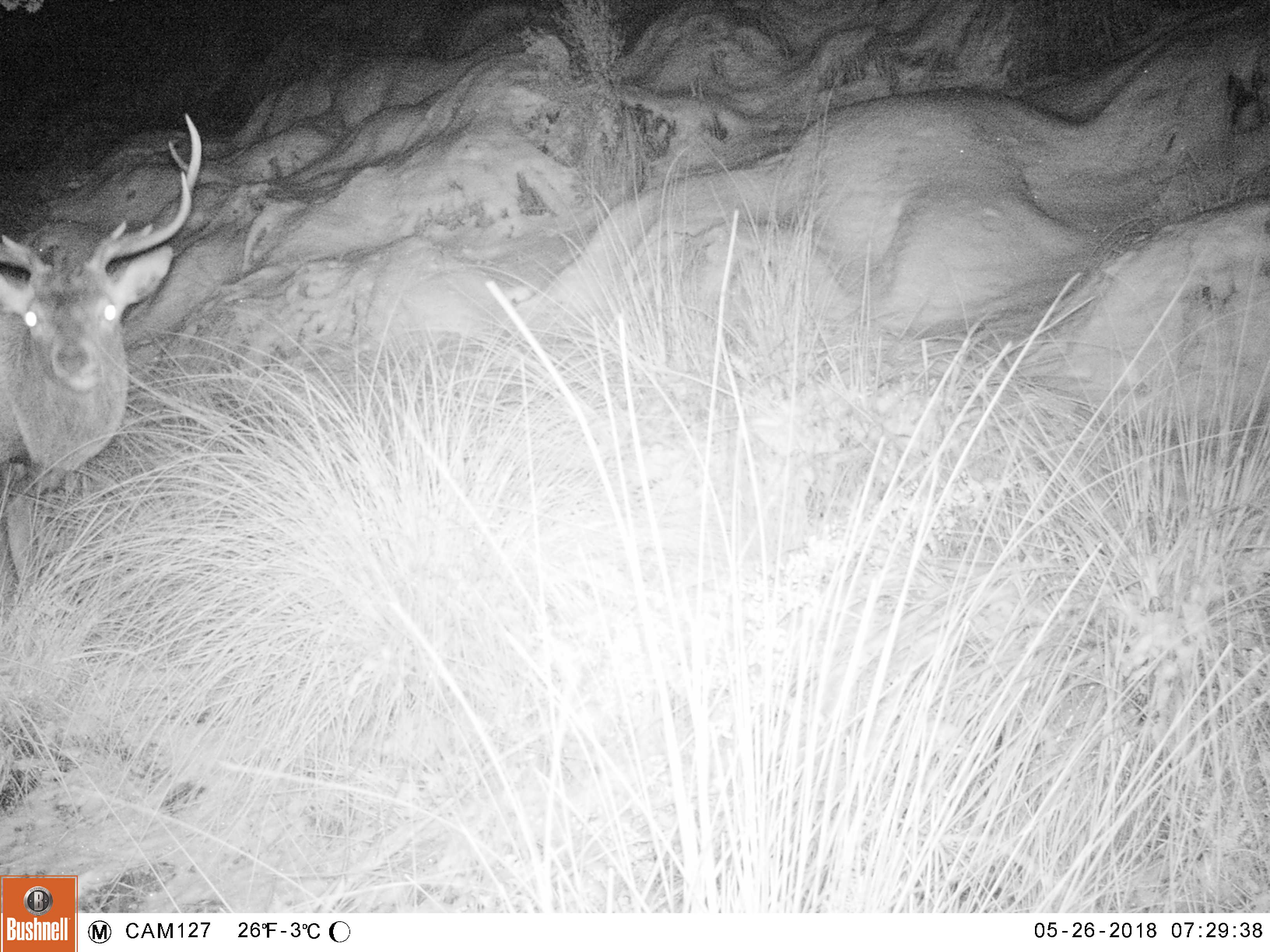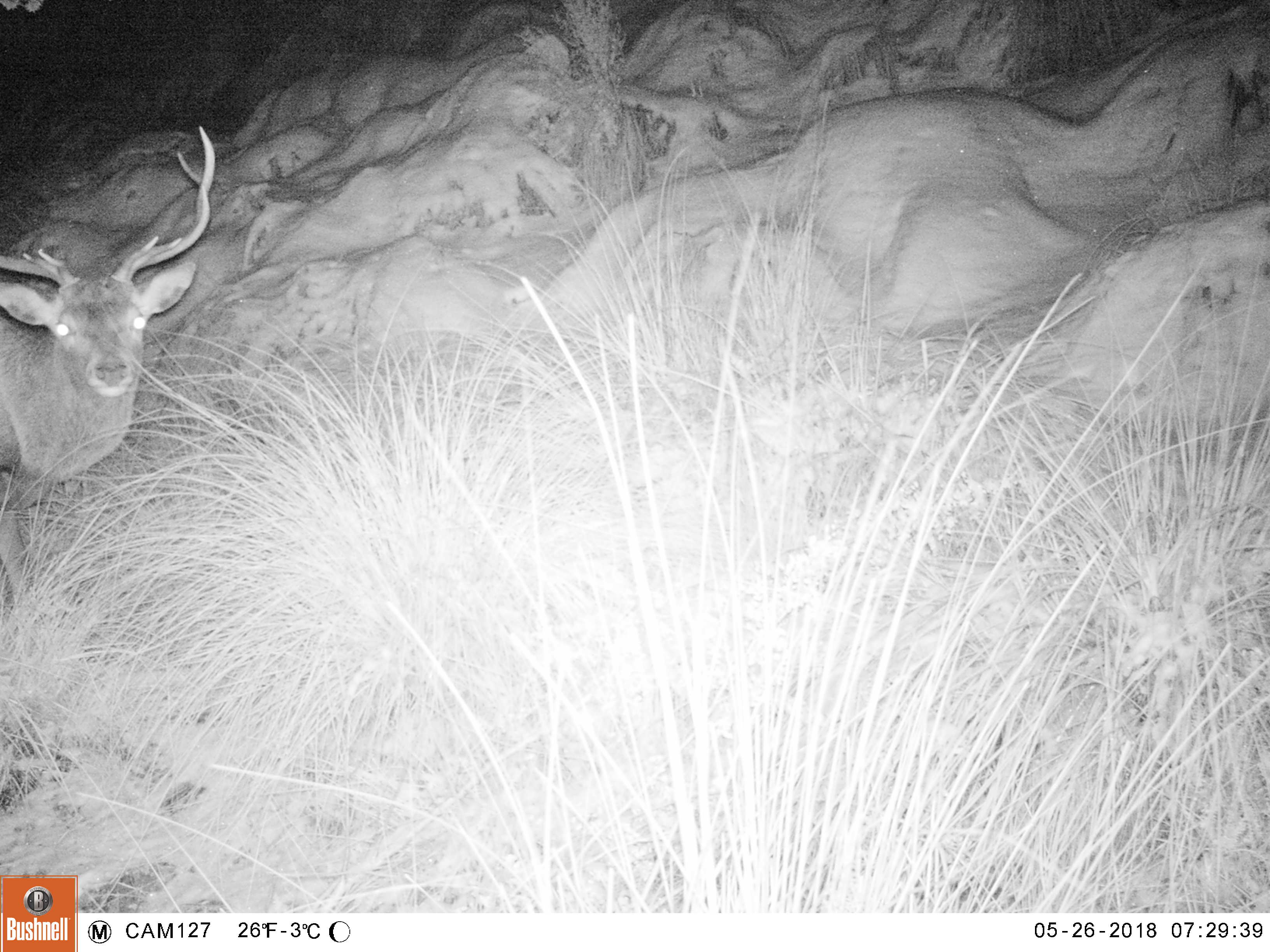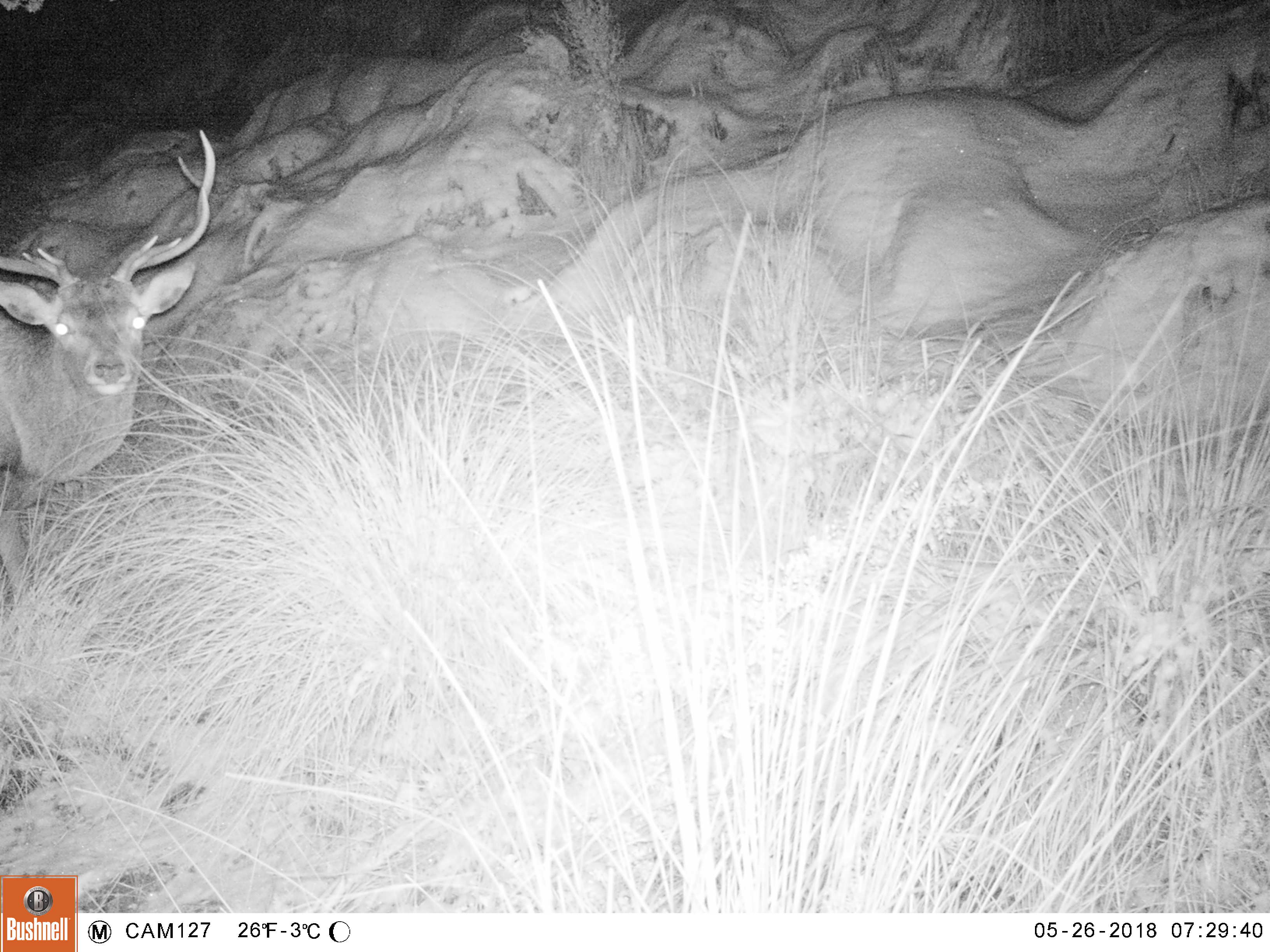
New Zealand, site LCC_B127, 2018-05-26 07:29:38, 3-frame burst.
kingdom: Animalia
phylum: Chordata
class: Mammalia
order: Artiodactyla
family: Cervidae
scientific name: Cervidae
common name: deer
Deer (Cervidae).